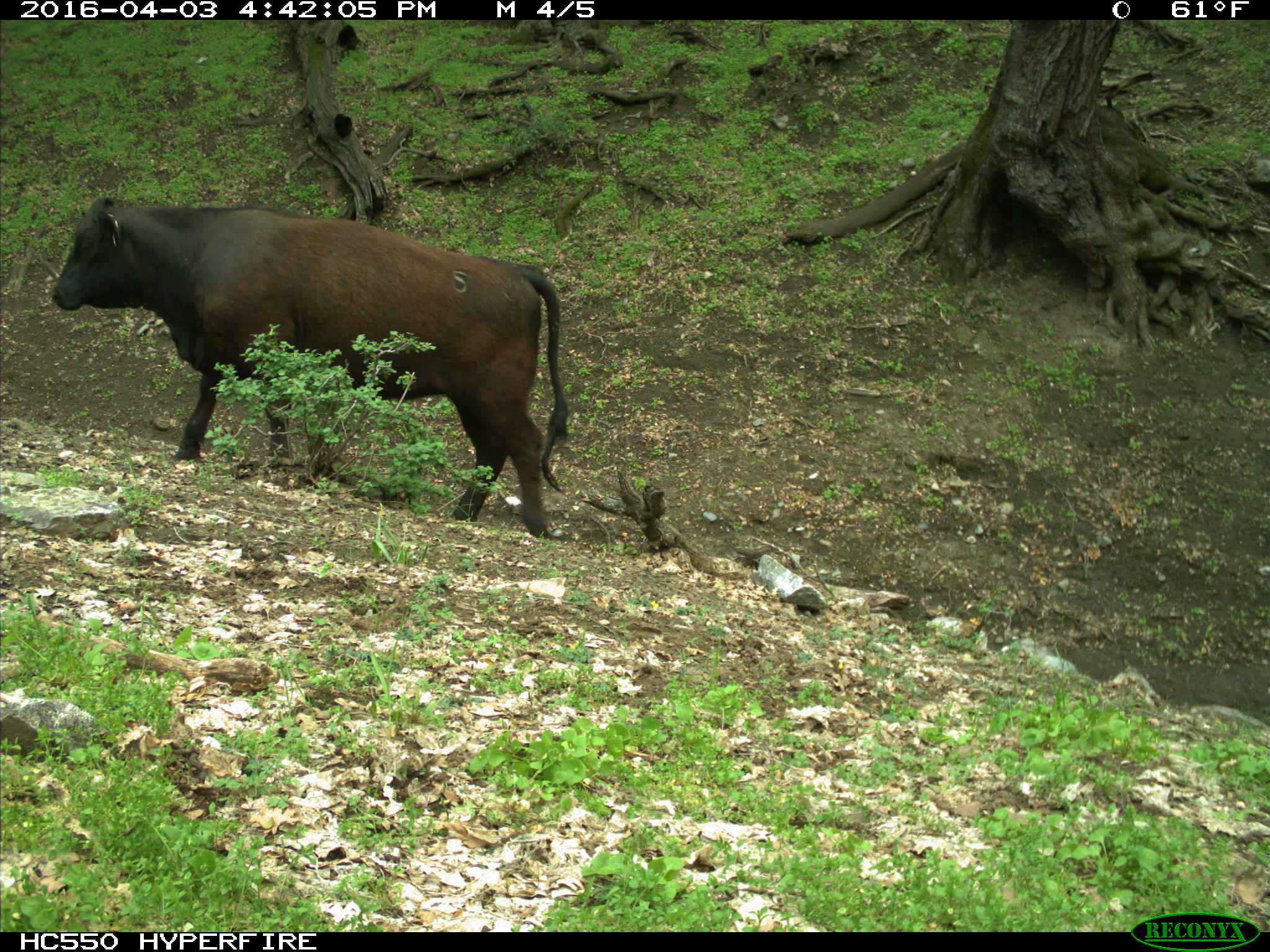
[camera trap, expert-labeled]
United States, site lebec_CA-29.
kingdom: Animalia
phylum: Chordata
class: Mammalia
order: Artiodactyla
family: Bovidae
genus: Bos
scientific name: Bos taurus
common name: domestic cow